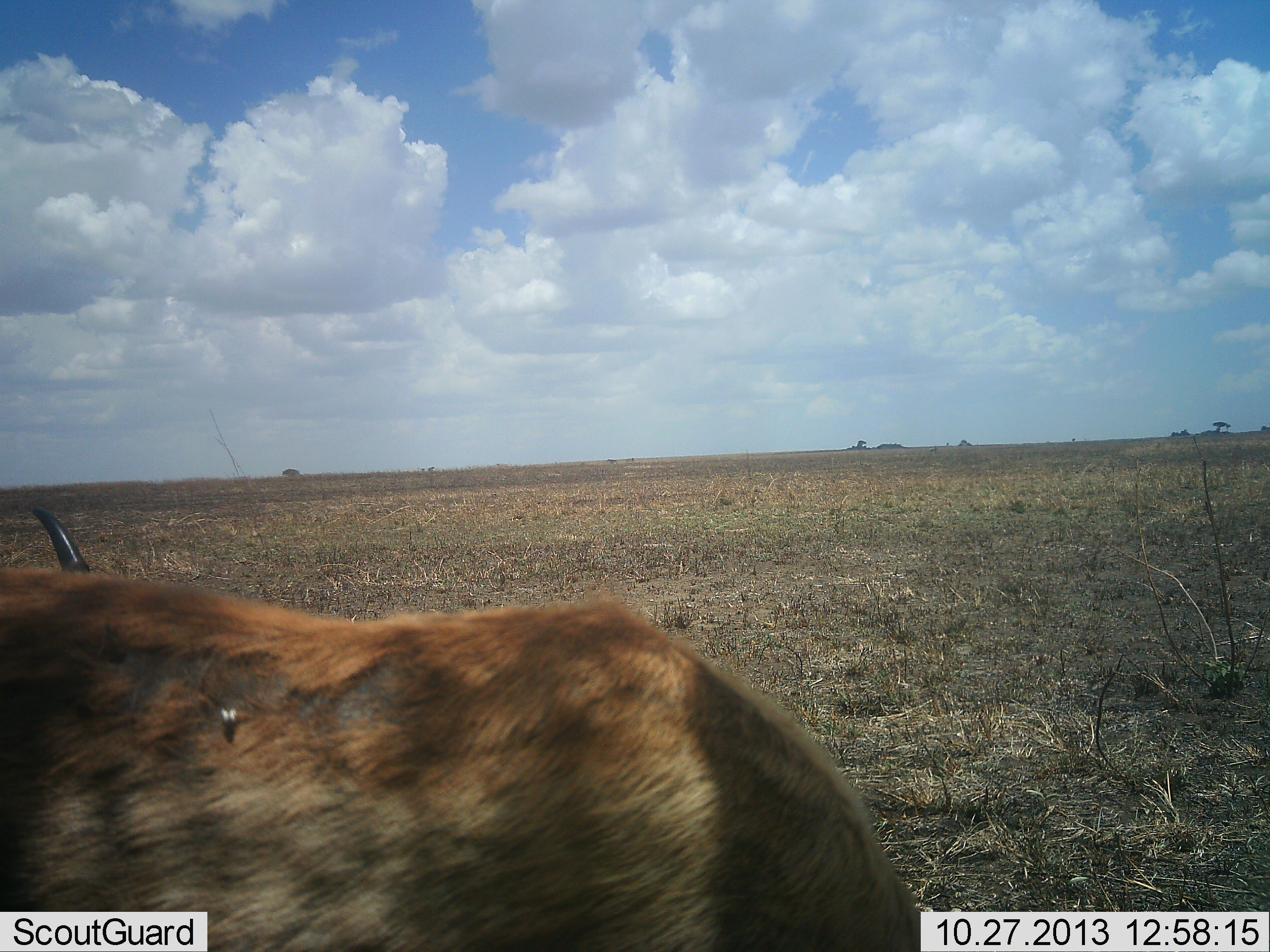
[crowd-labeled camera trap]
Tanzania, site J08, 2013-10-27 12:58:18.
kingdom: Animalia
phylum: Chordata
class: Mammalia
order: Artiodactyla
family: Bovidae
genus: Aepyceros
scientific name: Aepyceros melampus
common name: impala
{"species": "impala (Aepyceros melampus)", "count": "1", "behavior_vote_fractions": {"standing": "80%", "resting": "20%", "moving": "0%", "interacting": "0%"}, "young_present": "0%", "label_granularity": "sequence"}